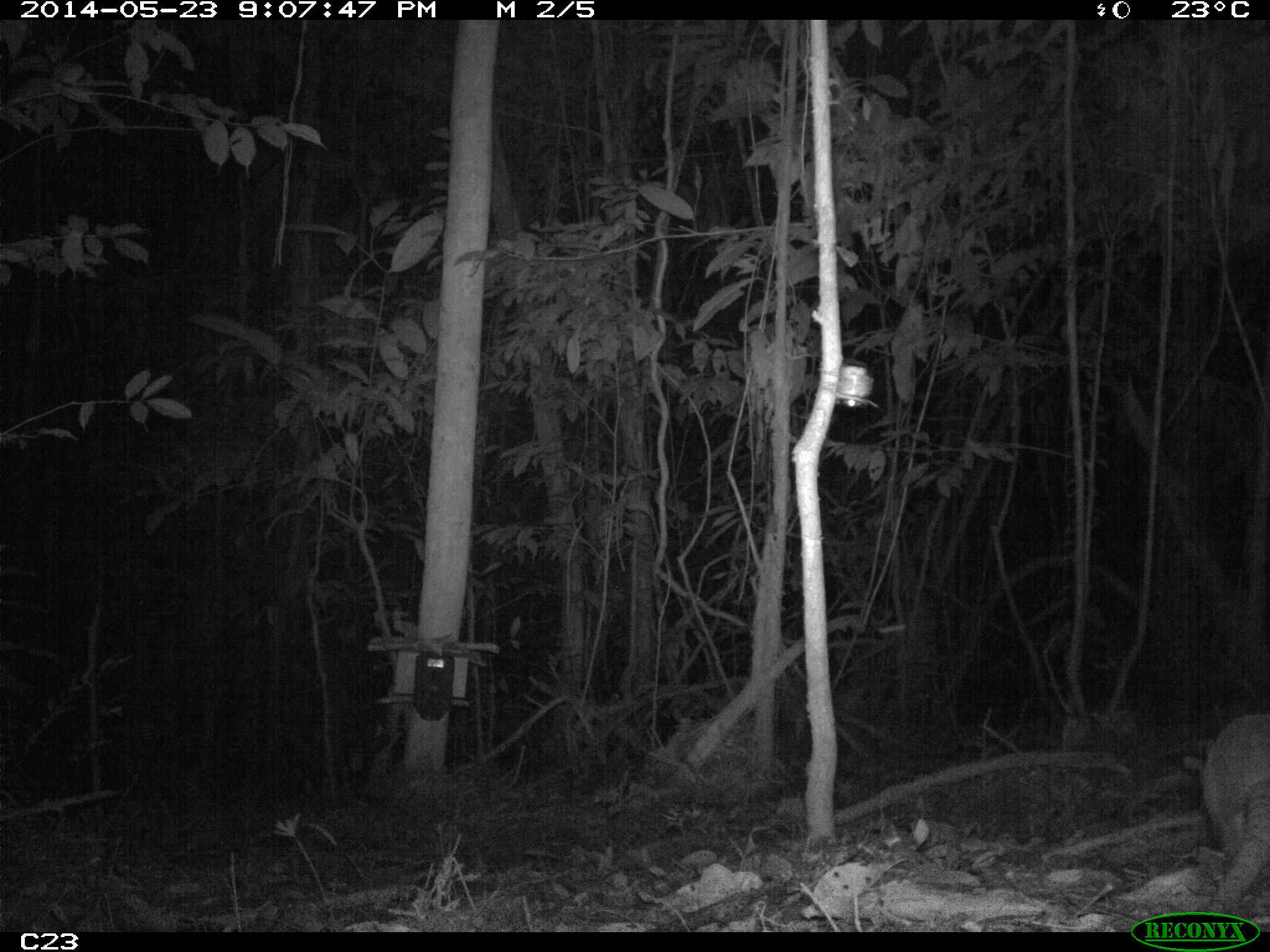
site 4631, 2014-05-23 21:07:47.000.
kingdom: Animalia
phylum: Chordata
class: Mammalia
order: Cingulata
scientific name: Cingulata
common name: armadillo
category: unknown armadillo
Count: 2.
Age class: adult.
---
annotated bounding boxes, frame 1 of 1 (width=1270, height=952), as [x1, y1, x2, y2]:
unknown armadillo: [1199, 709, 1270, 932]